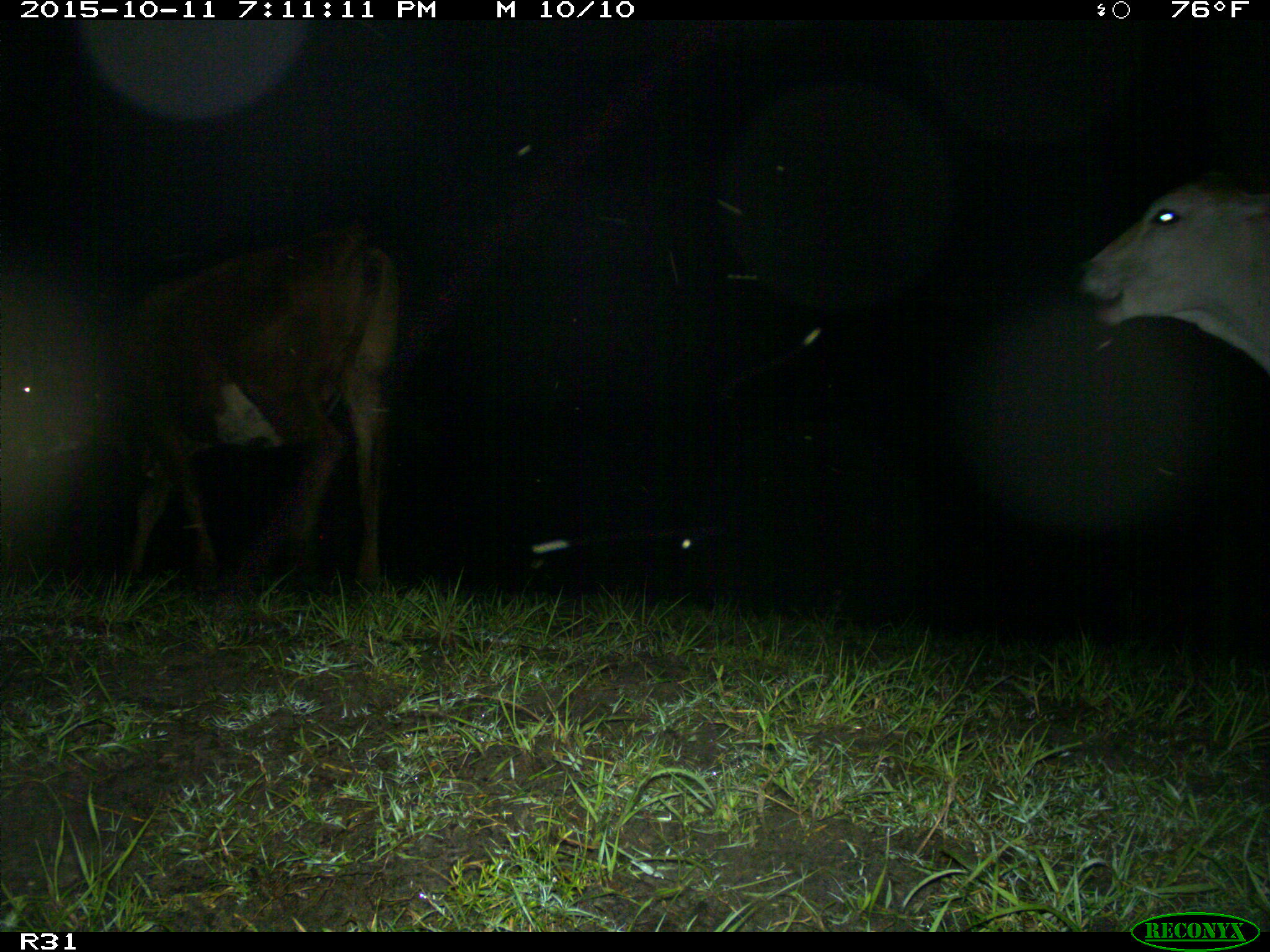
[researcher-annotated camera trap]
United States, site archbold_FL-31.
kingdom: Animalia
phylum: Chordata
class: Mammalia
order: Artiodactyla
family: Bovidae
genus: Bos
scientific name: Bos taurus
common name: domestic cow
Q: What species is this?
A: Bos taurus (domestic cow).